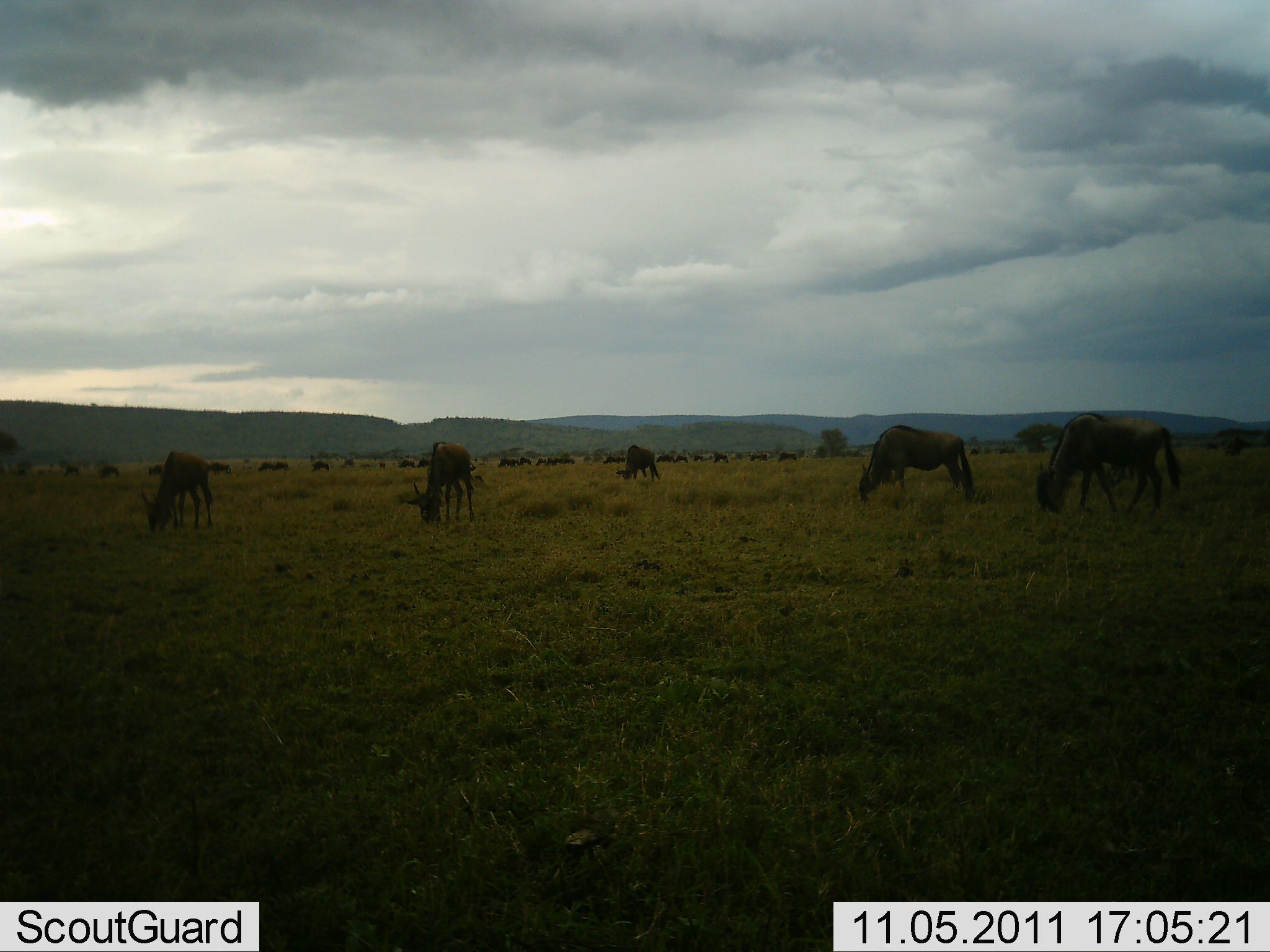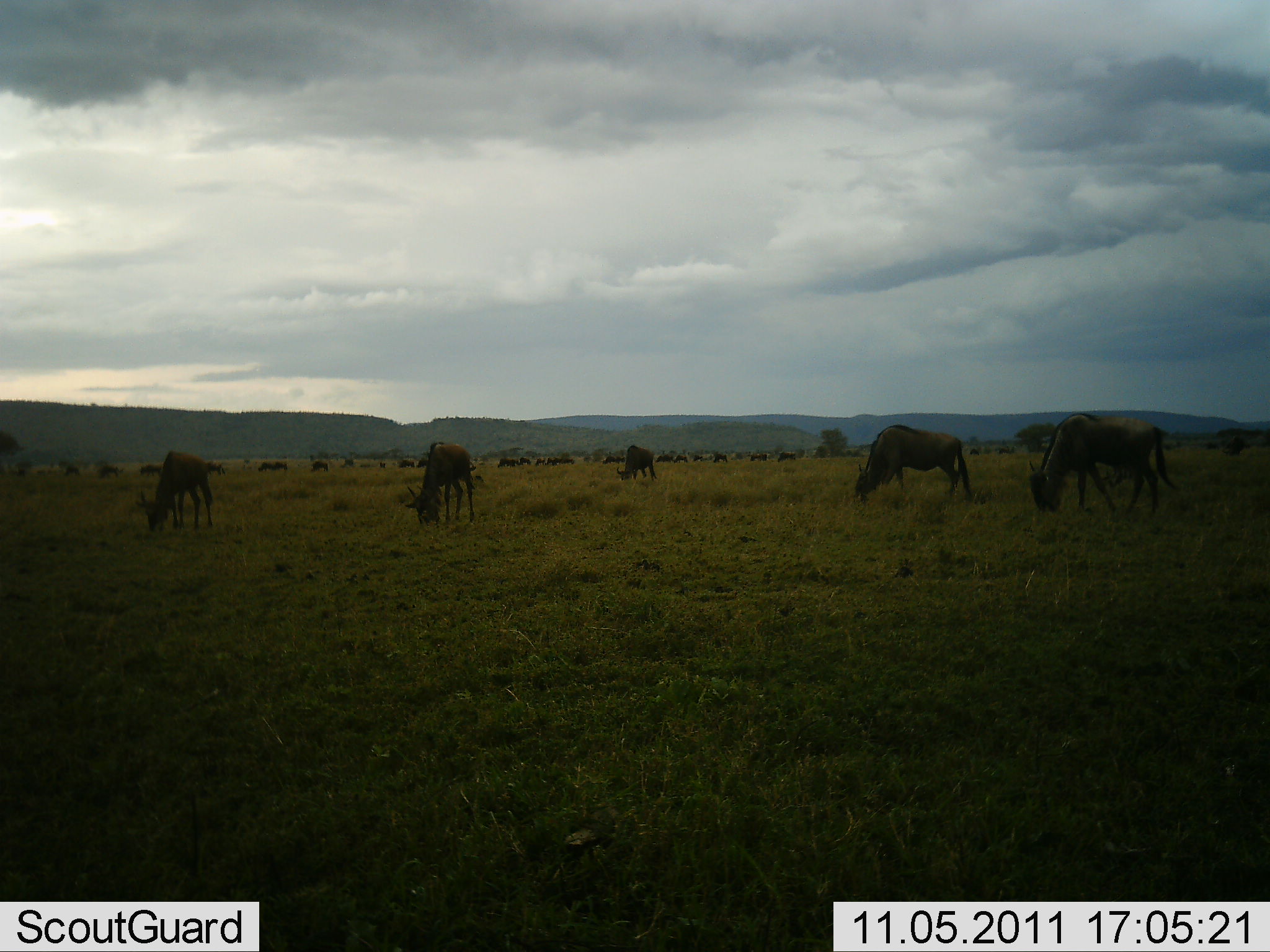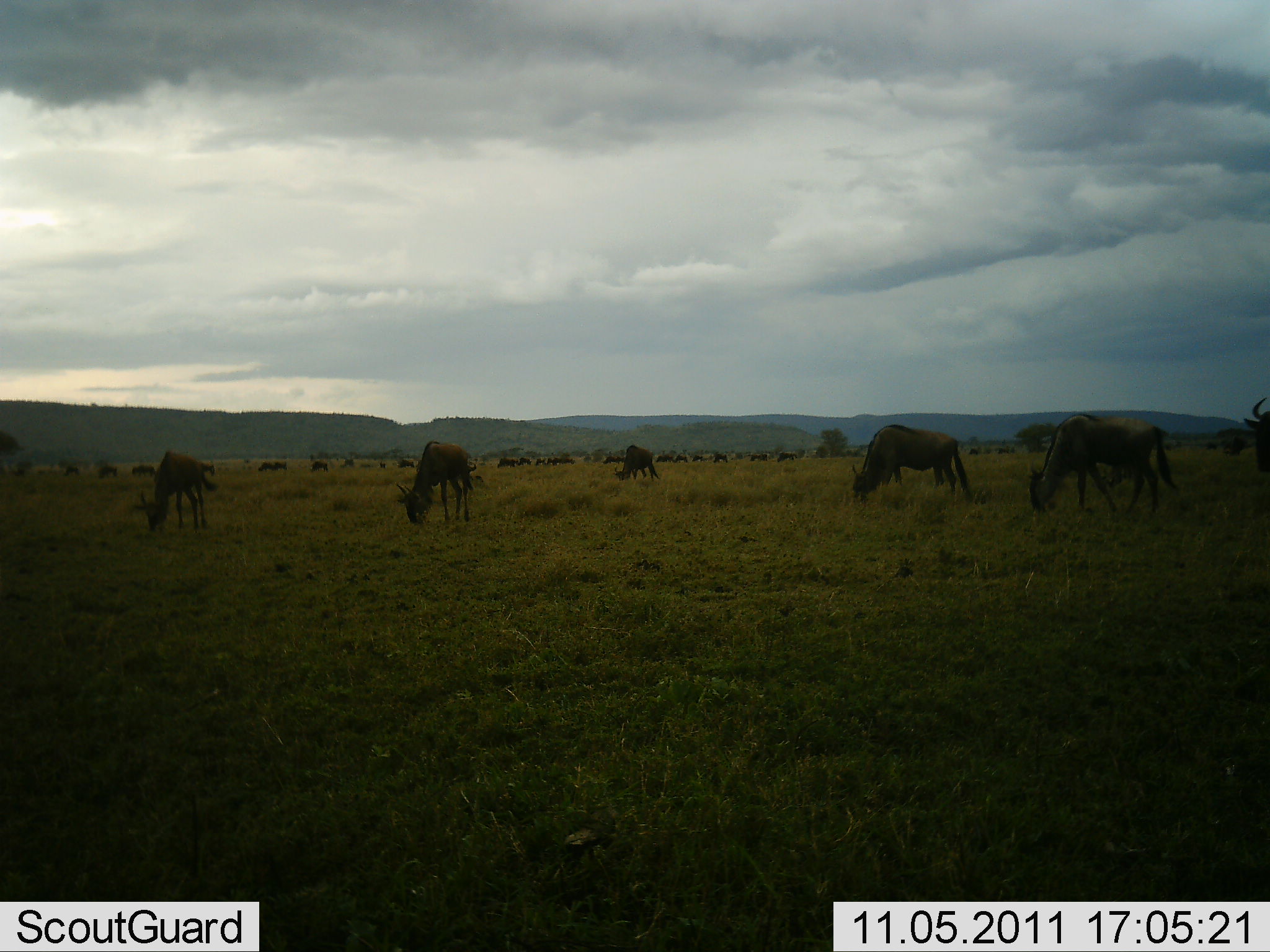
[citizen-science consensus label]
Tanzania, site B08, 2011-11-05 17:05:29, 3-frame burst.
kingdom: Animalia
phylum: Chordata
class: Mammalia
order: Artiodactyla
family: Bovidae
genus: Connochaetes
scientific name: Connochaetes taurinus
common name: blue wildebeest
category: wildebeest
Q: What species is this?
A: Wildebeest (blue wildebeest) (Connochaetes taurinus).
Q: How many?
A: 11-50.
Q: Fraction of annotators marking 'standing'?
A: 27%.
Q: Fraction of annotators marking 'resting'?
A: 0%.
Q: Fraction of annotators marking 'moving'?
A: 0%.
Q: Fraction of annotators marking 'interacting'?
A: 0%.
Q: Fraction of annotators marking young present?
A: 0%.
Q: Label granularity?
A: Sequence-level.